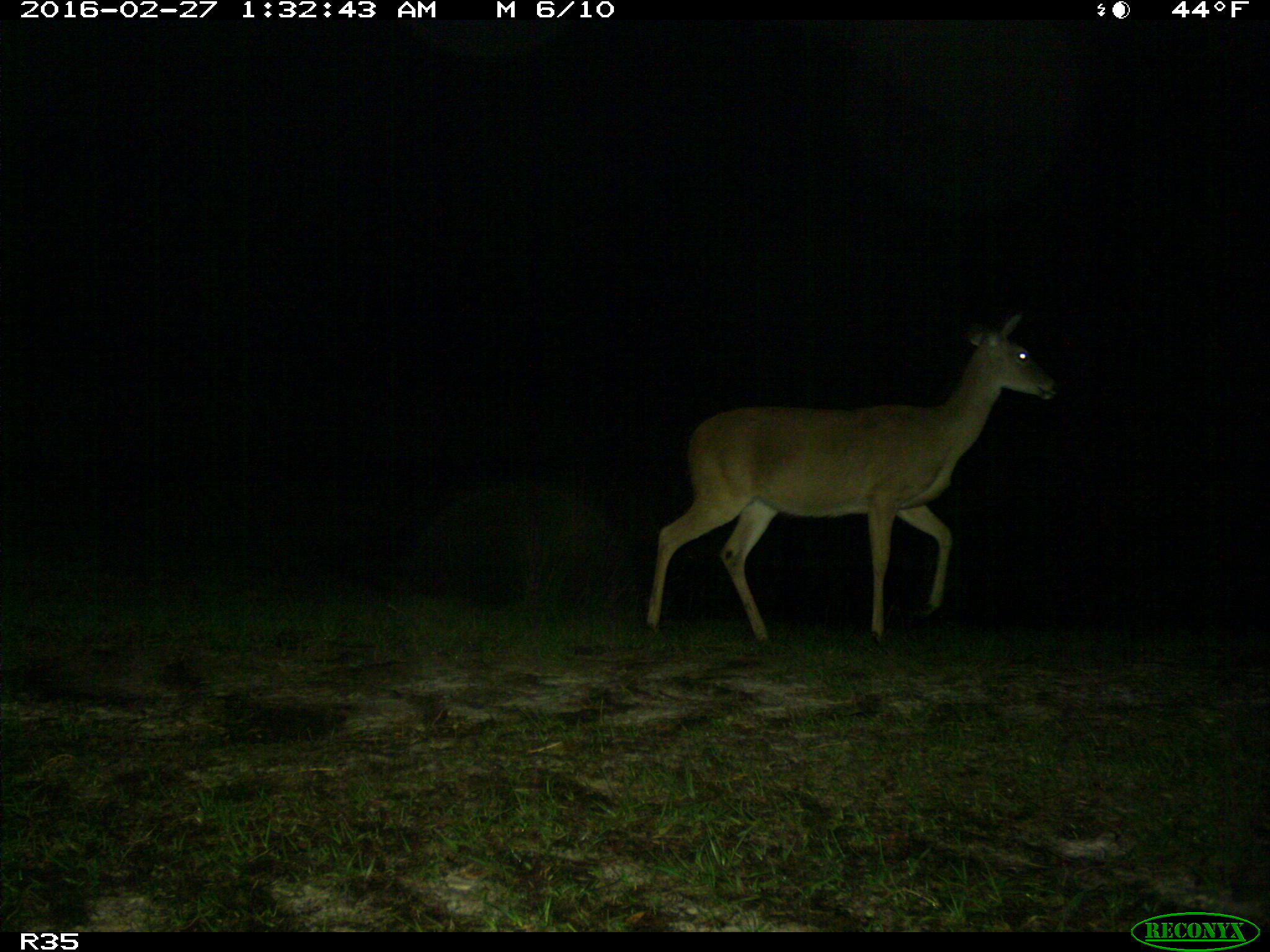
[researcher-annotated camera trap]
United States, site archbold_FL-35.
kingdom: Animalia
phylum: Chordata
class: Mammalia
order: Artiodactyla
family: Cervidae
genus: Odocoileus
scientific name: Odocoileus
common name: deer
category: unidentified deer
Unidentified deer (deer) (Odocoileus).